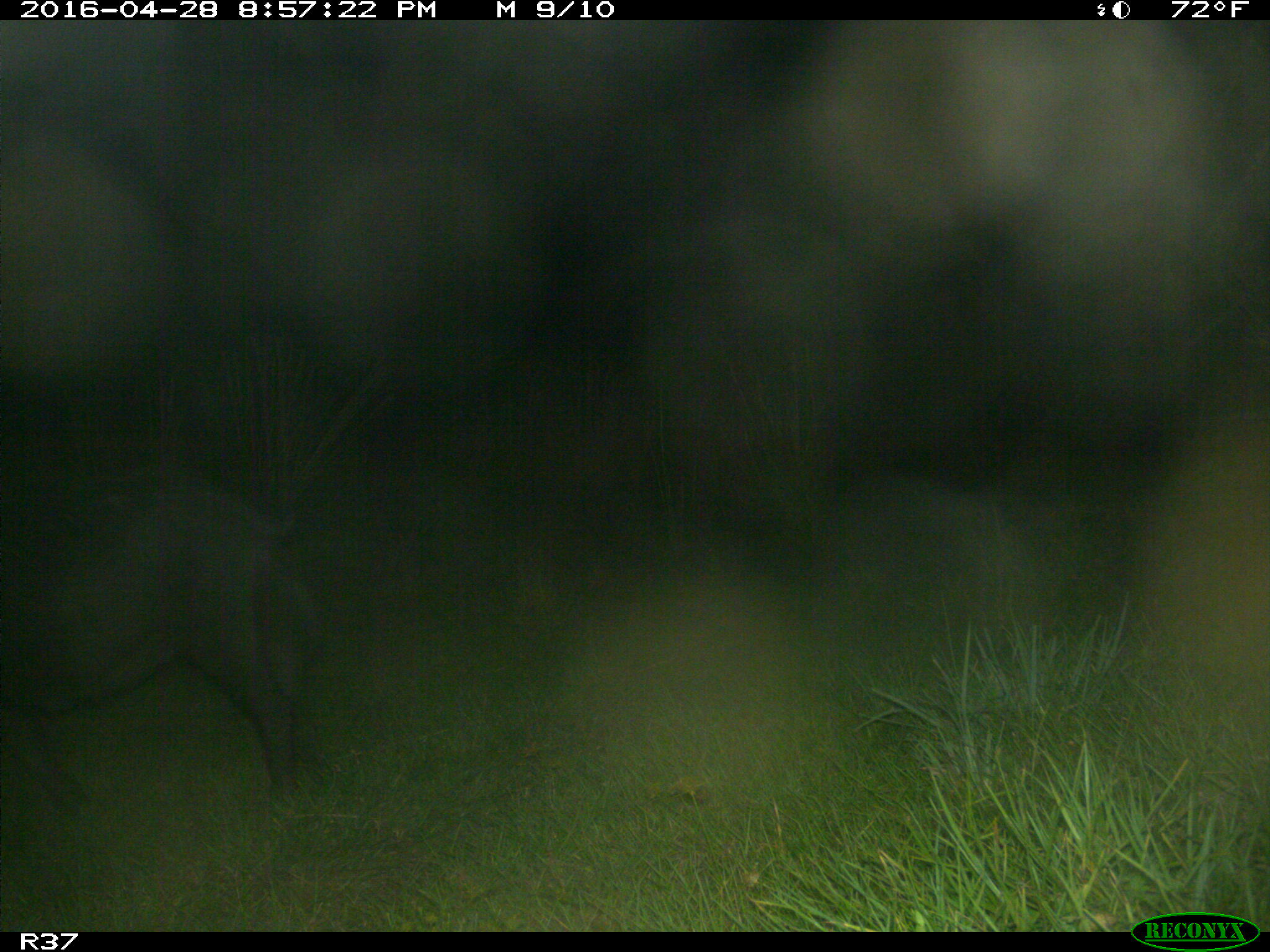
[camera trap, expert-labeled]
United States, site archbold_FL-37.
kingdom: Animalia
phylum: Chordata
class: Mammalia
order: Artiodactyla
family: Suidae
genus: Sus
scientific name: Sus scrofa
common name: wild boar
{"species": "Sus scrofa (wild boar)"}